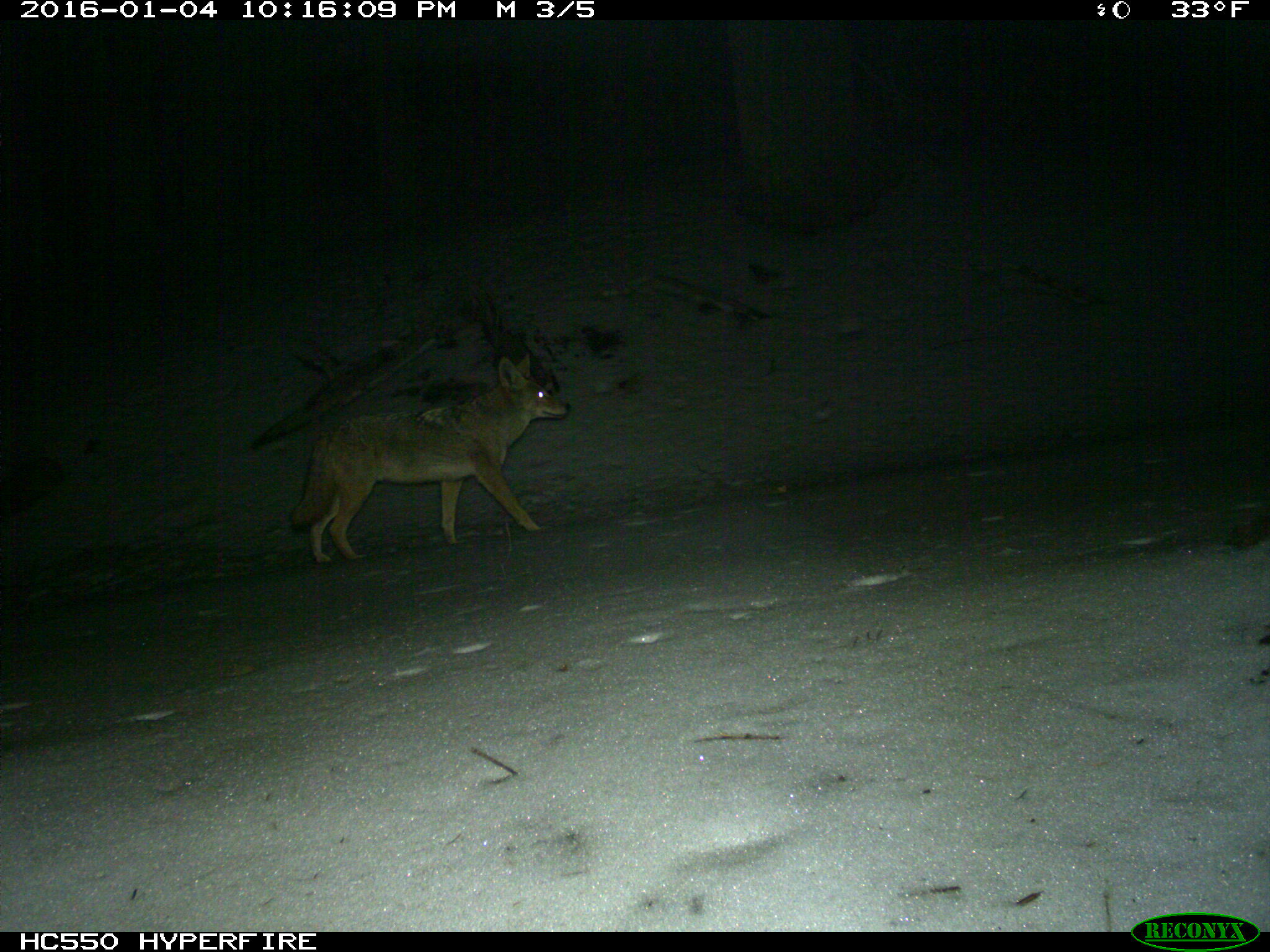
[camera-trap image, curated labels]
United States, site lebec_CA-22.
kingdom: Animalia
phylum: Chordata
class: Mammalia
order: Carnivora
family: Canidae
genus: Canis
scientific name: Canis latrans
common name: coyote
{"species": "Canis latrans (coyote)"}